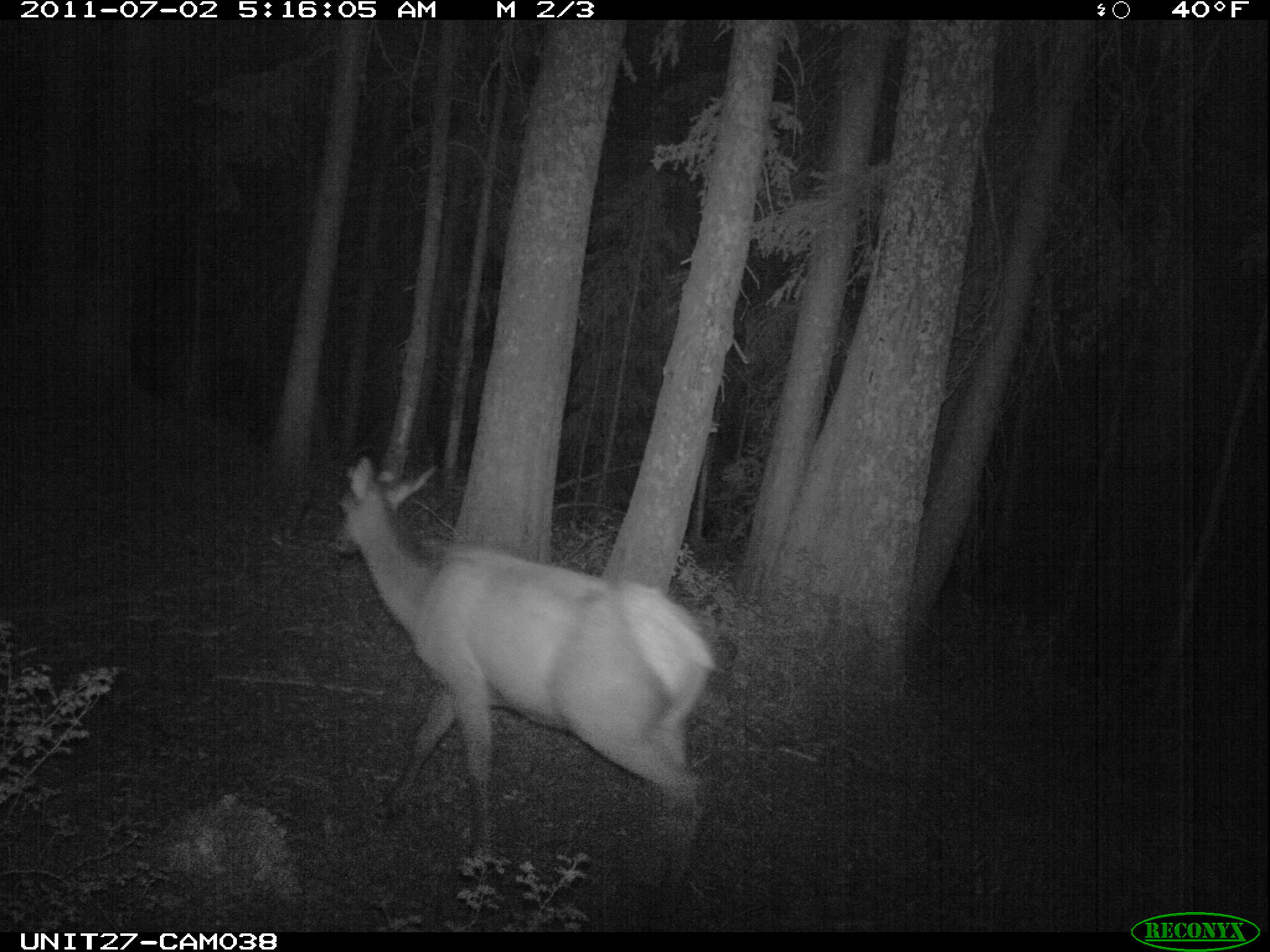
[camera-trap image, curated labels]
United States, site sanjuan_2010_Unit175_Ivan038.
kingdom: Animalia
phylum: Chordata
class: Mammalia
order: Artiodactyla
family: Cervidae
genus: Cervus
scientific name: Cervus elaphus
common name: red deer